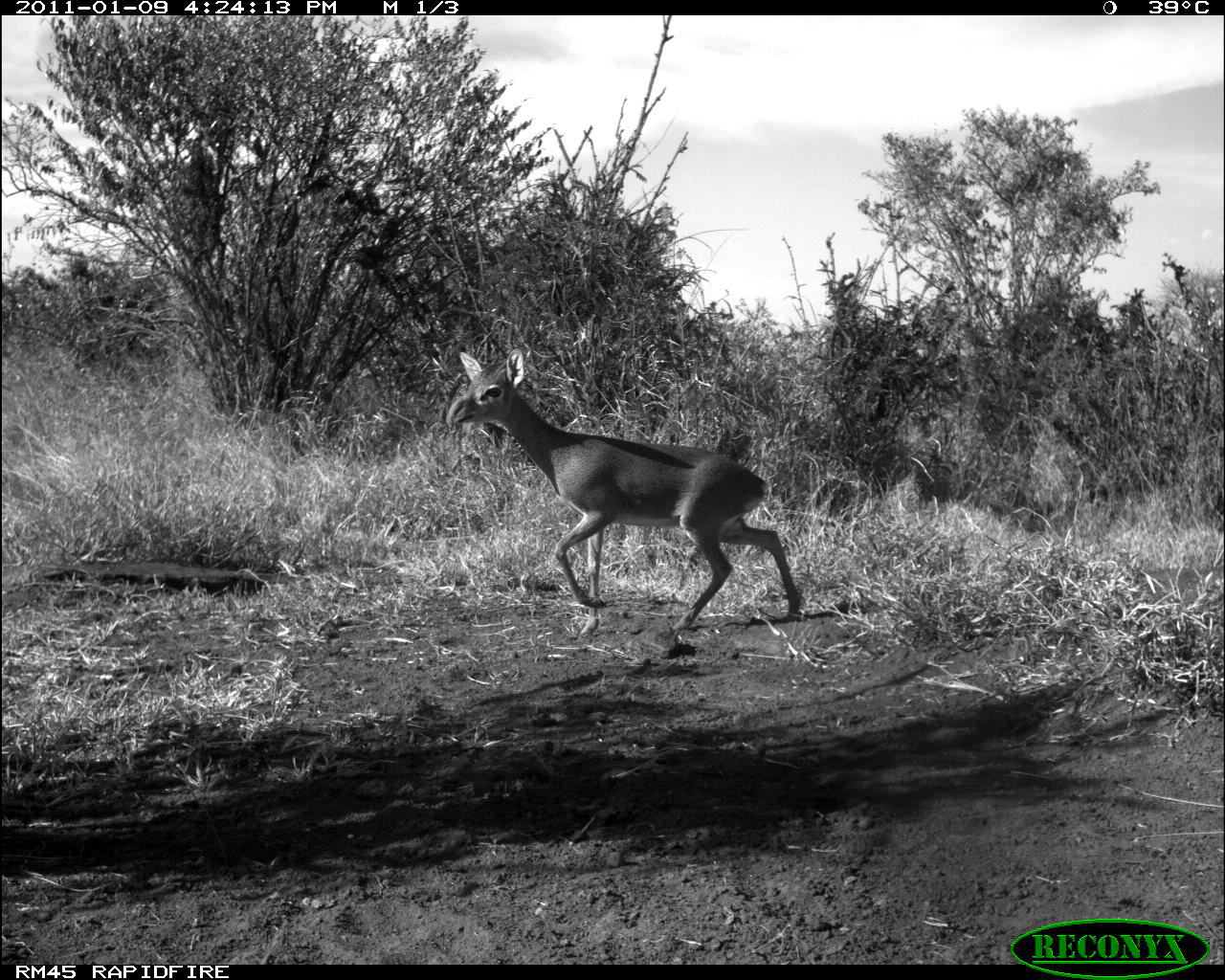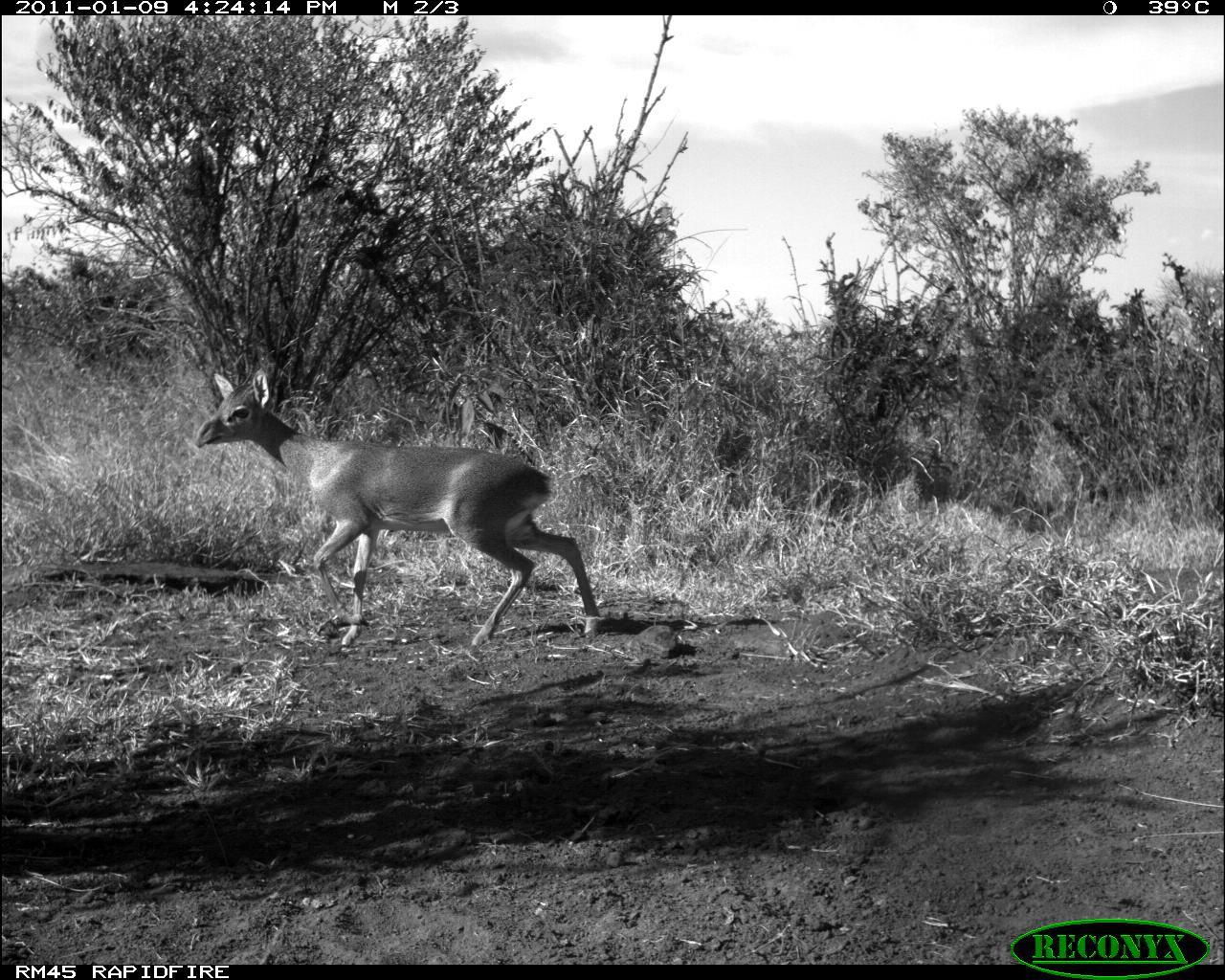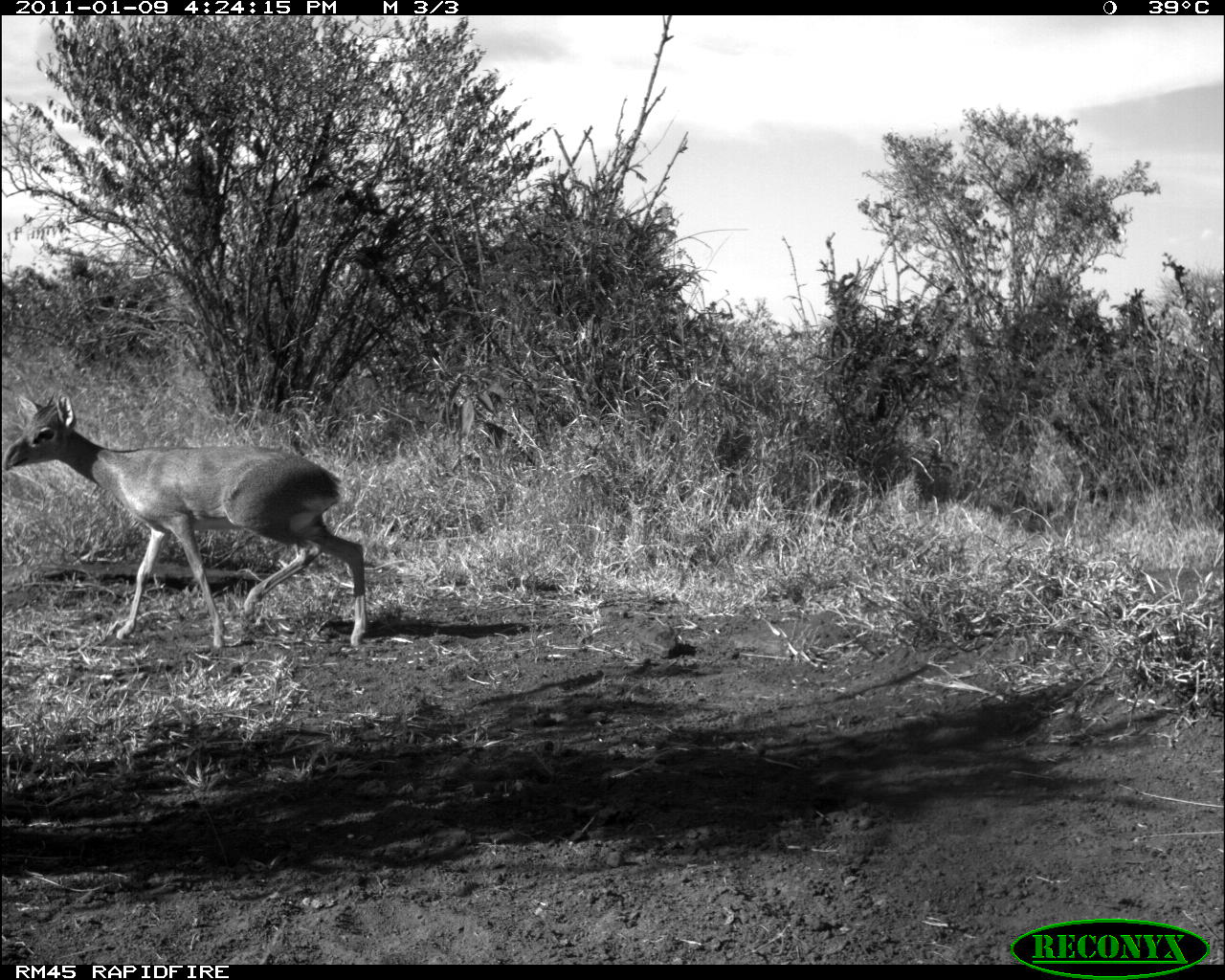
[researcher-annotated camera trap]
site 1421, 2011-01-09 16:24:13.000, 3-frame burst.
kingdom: Animalia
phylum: Chordata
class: Mammalia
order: Artiodactyla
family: Bovidae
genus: Madoqua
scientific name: Madoqua guentheri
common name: günther's dik-dik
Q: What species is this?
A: Madoqua guentheri (günther's dik-dik).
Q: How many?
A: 1.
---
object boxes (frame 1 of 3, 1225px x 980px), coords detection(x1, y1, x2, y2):
madoqua guentheri: detection(445, 348, 800, 638)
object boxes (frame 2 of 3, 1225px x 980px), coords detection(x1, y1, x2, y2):
madoqua guentheri: detection(194, 366, 601, 647)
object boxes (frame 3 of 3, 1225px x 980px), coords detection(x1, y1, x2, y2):
madoqua guentheri: detection(0, 393, 366, 647)